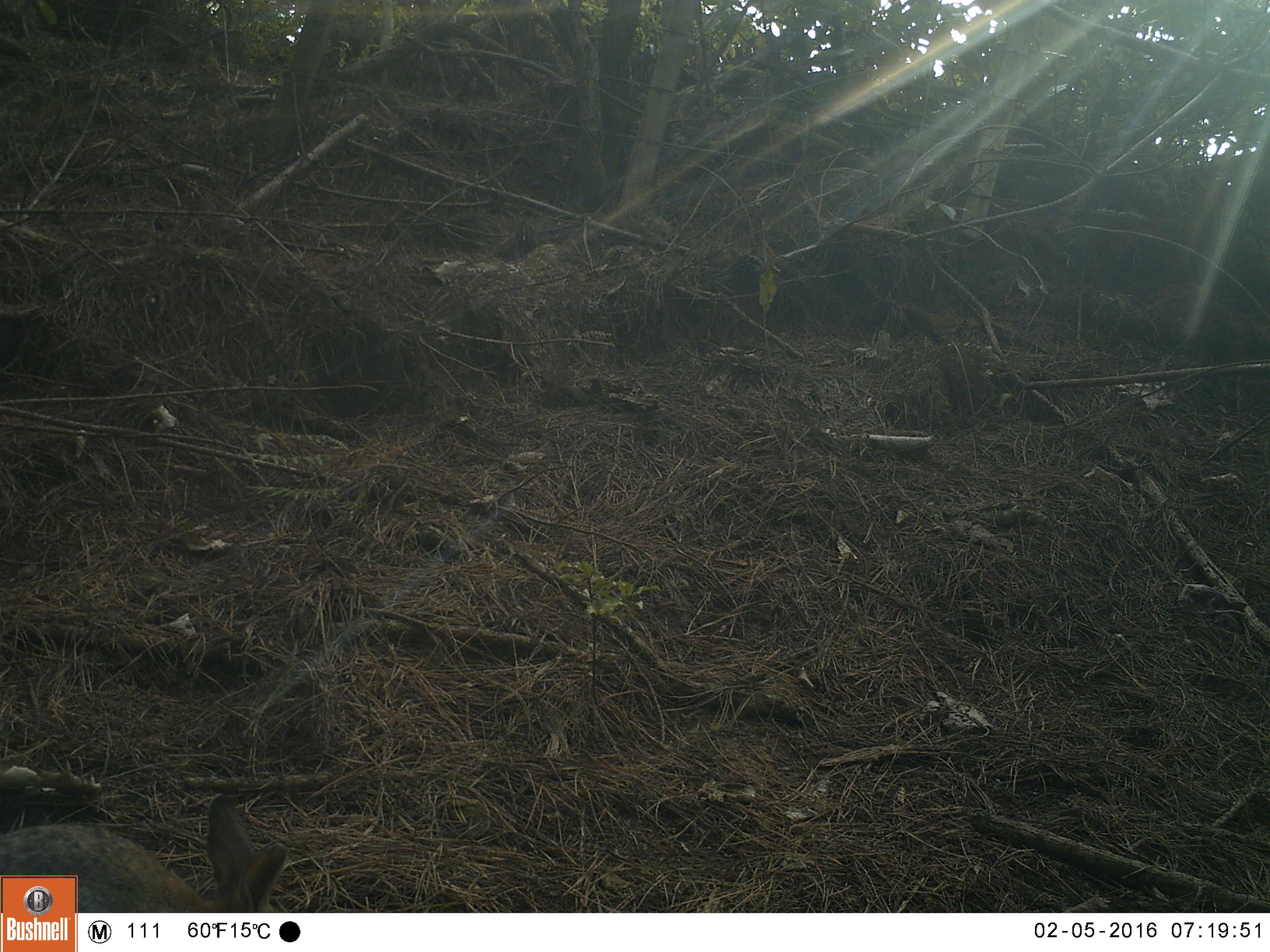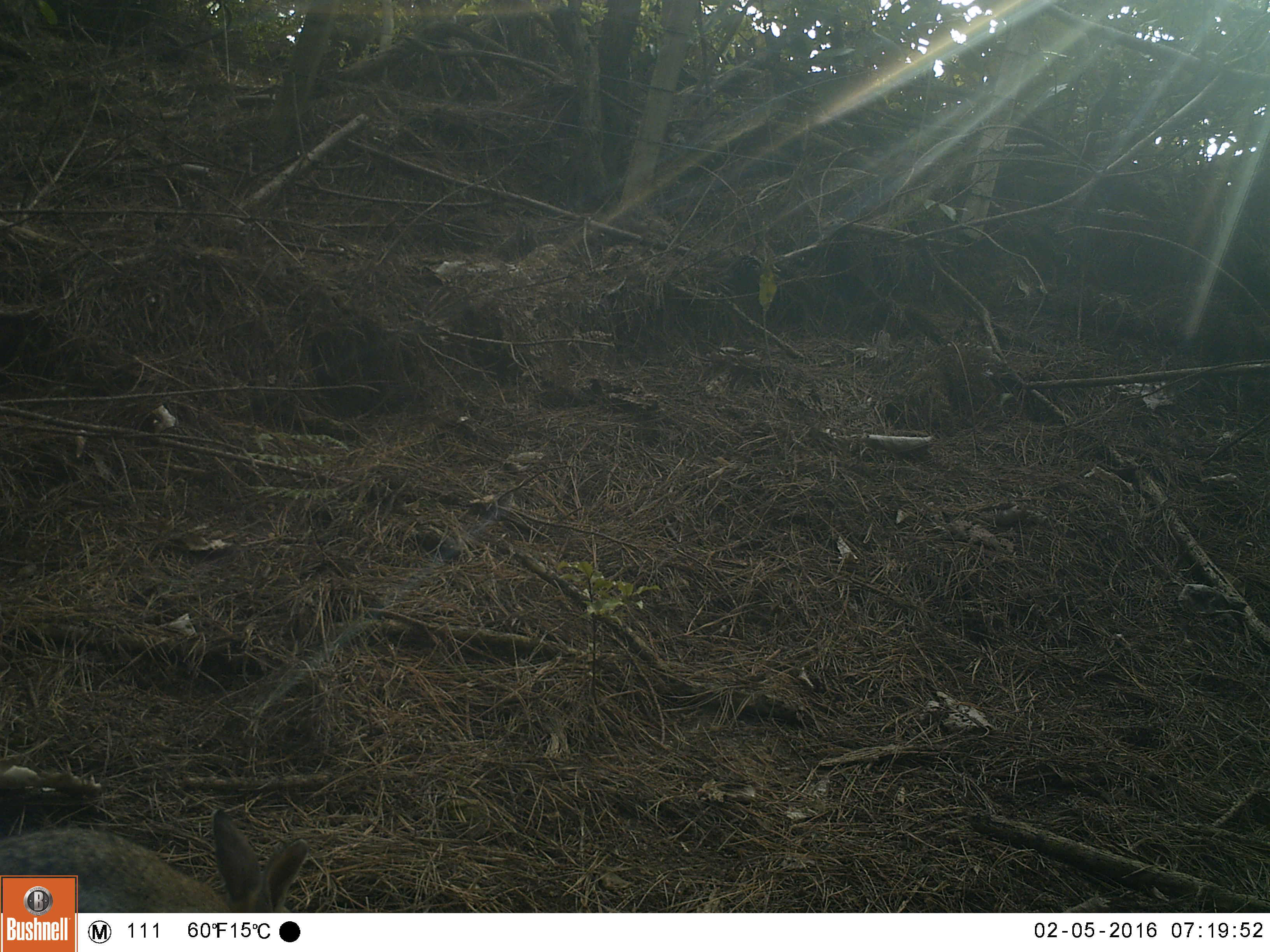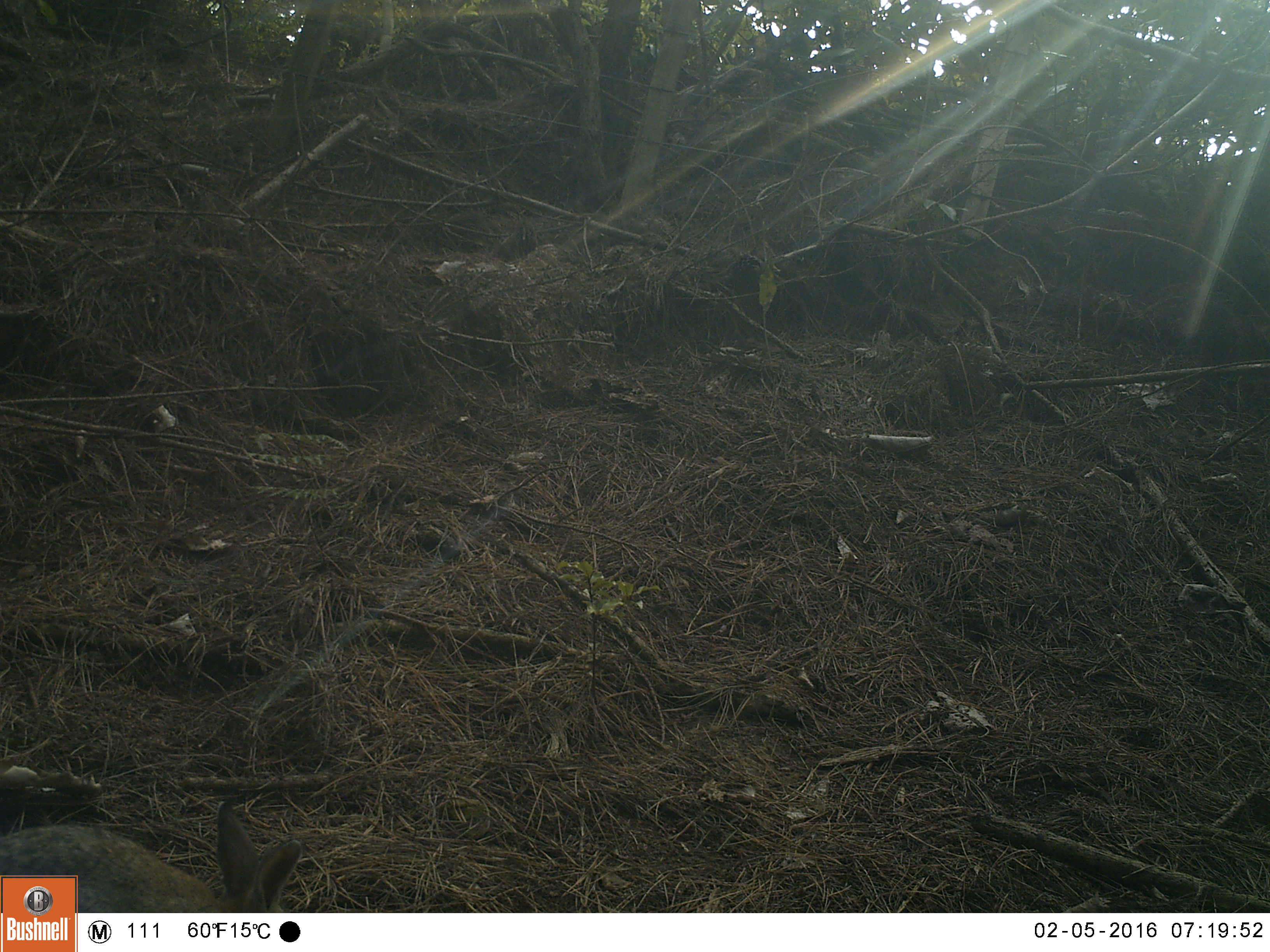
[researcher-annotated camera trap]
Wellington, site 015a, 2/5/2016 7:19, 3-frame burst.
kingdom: Animalia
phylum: Chordata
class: Mammalia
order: Lagomorpha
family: Leporidae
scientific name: Leporidae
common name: rabbit